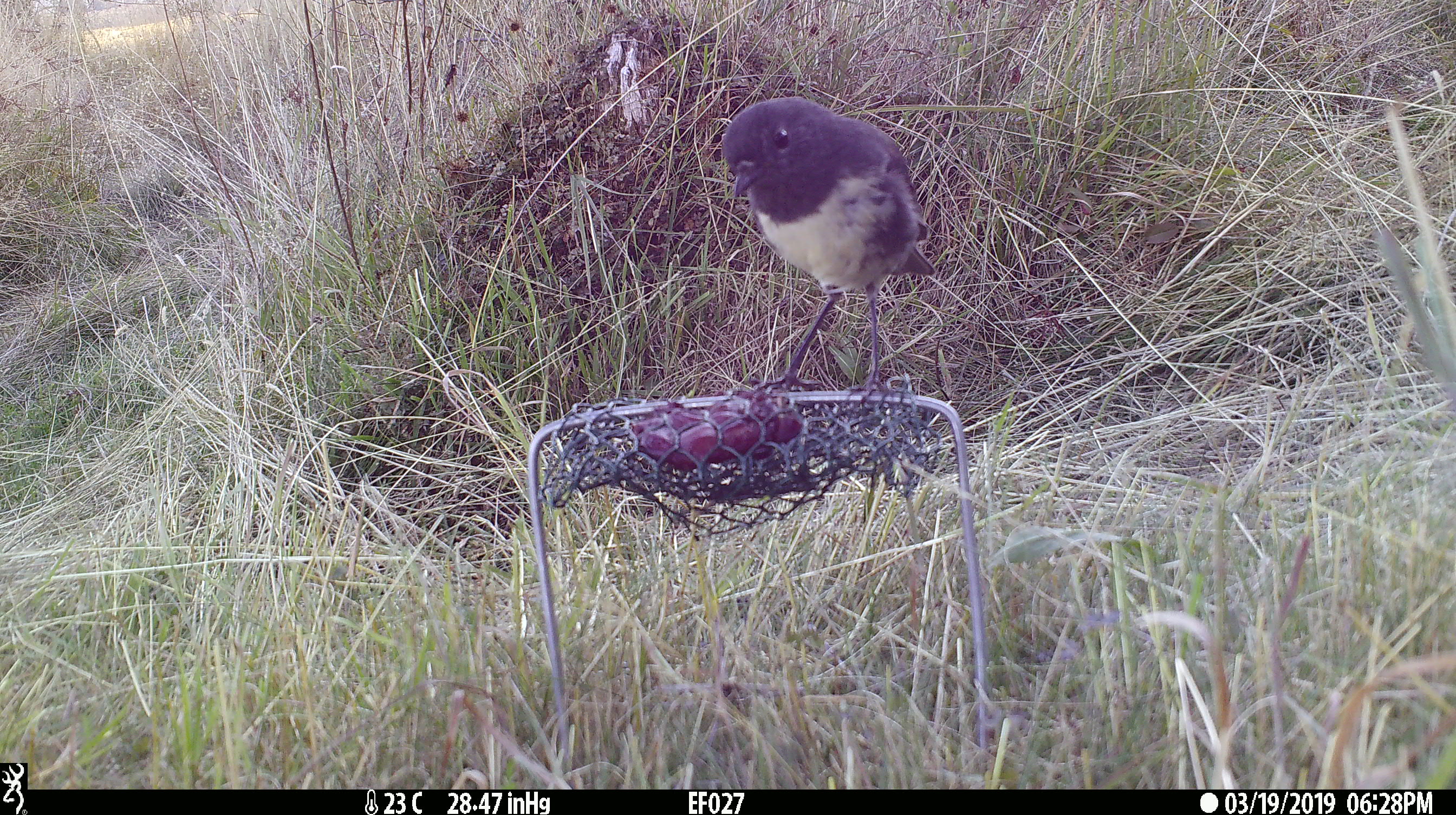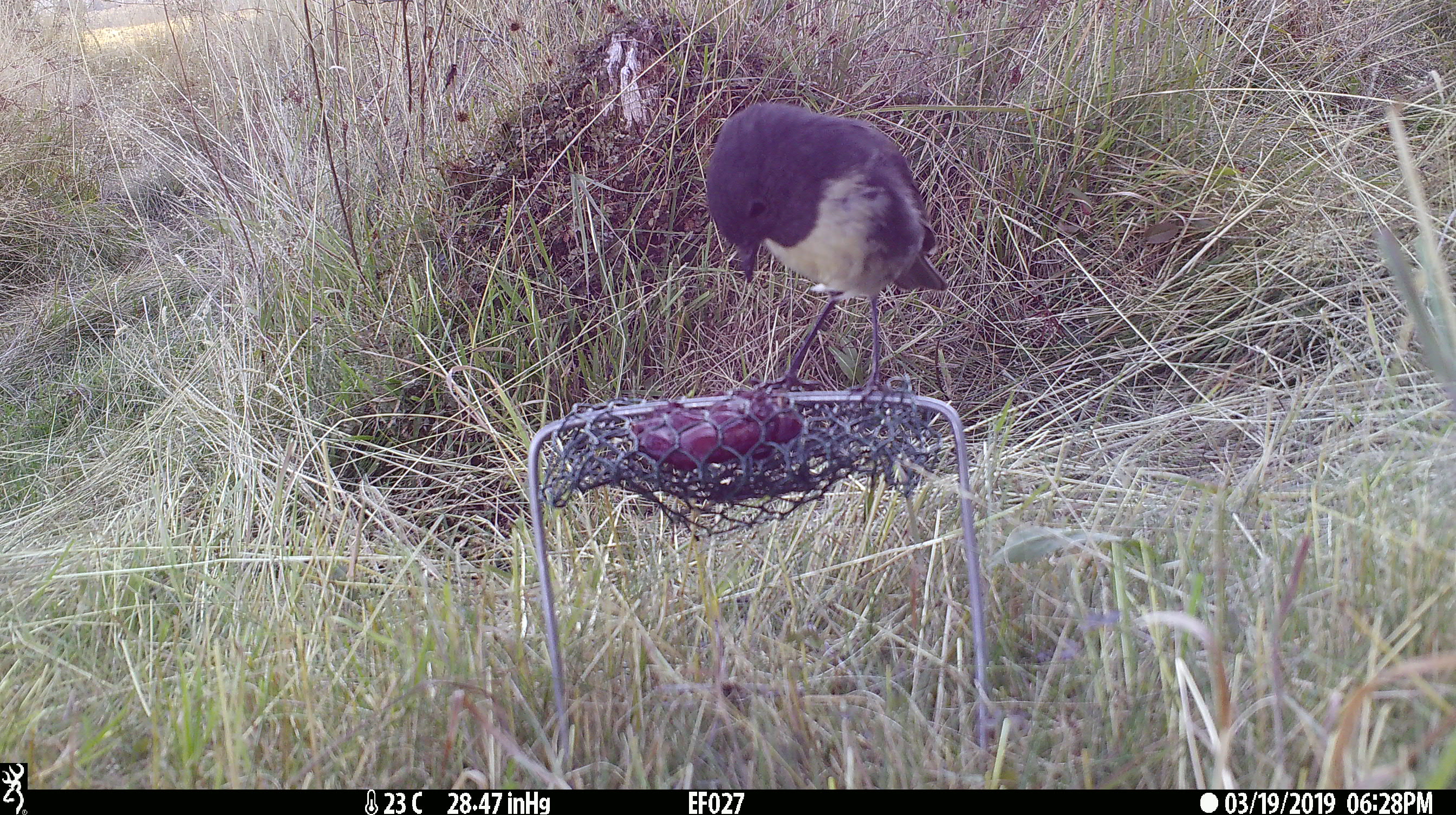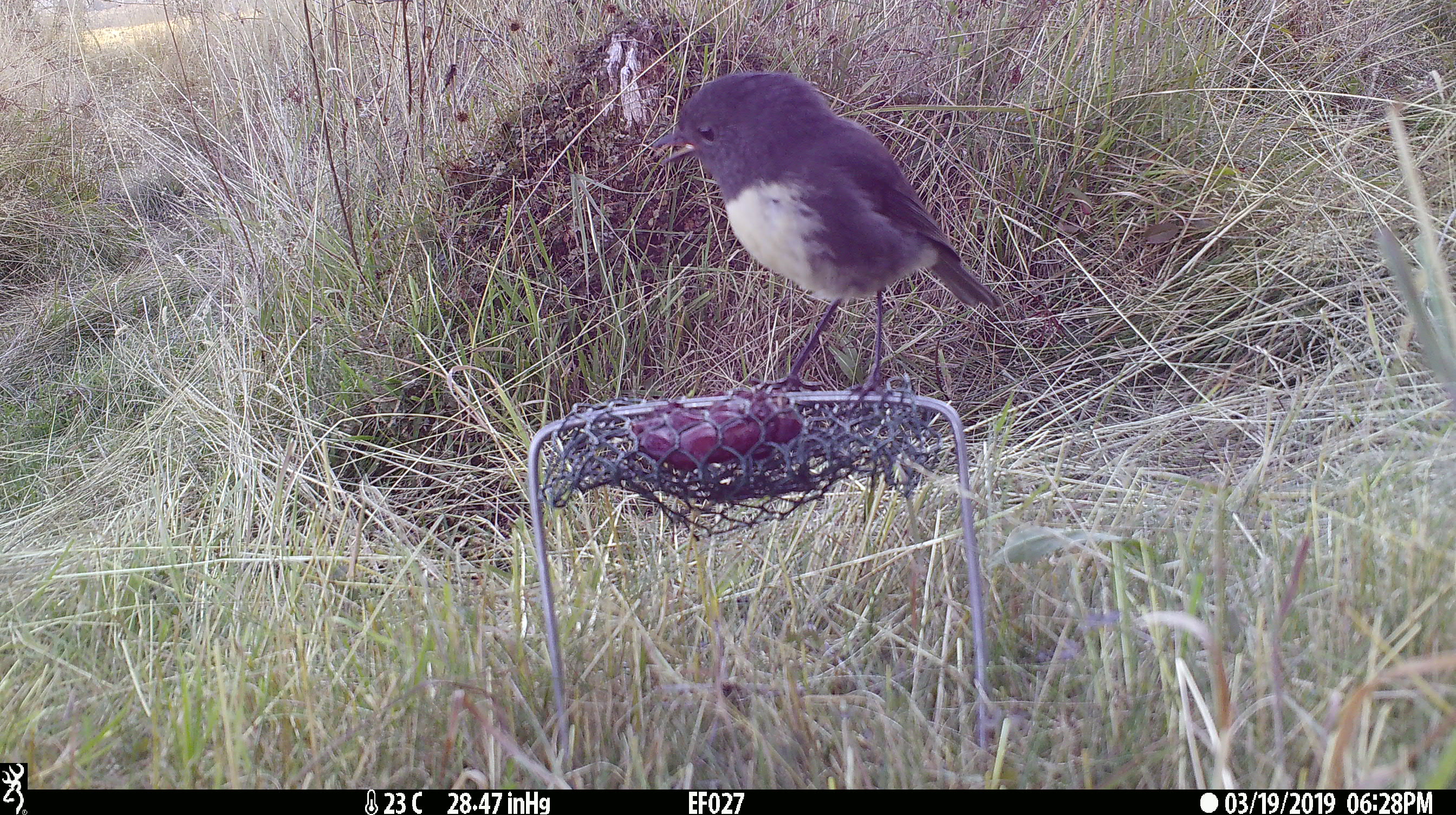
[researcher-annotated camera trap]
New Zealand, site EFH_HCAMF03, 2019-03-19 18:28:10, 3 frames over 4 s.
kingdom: Animalia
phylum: Chordata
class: Aves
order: Passeriformes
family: Petroicidae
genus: Petroica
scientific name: Petroica australis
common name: new zealand robin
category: robin